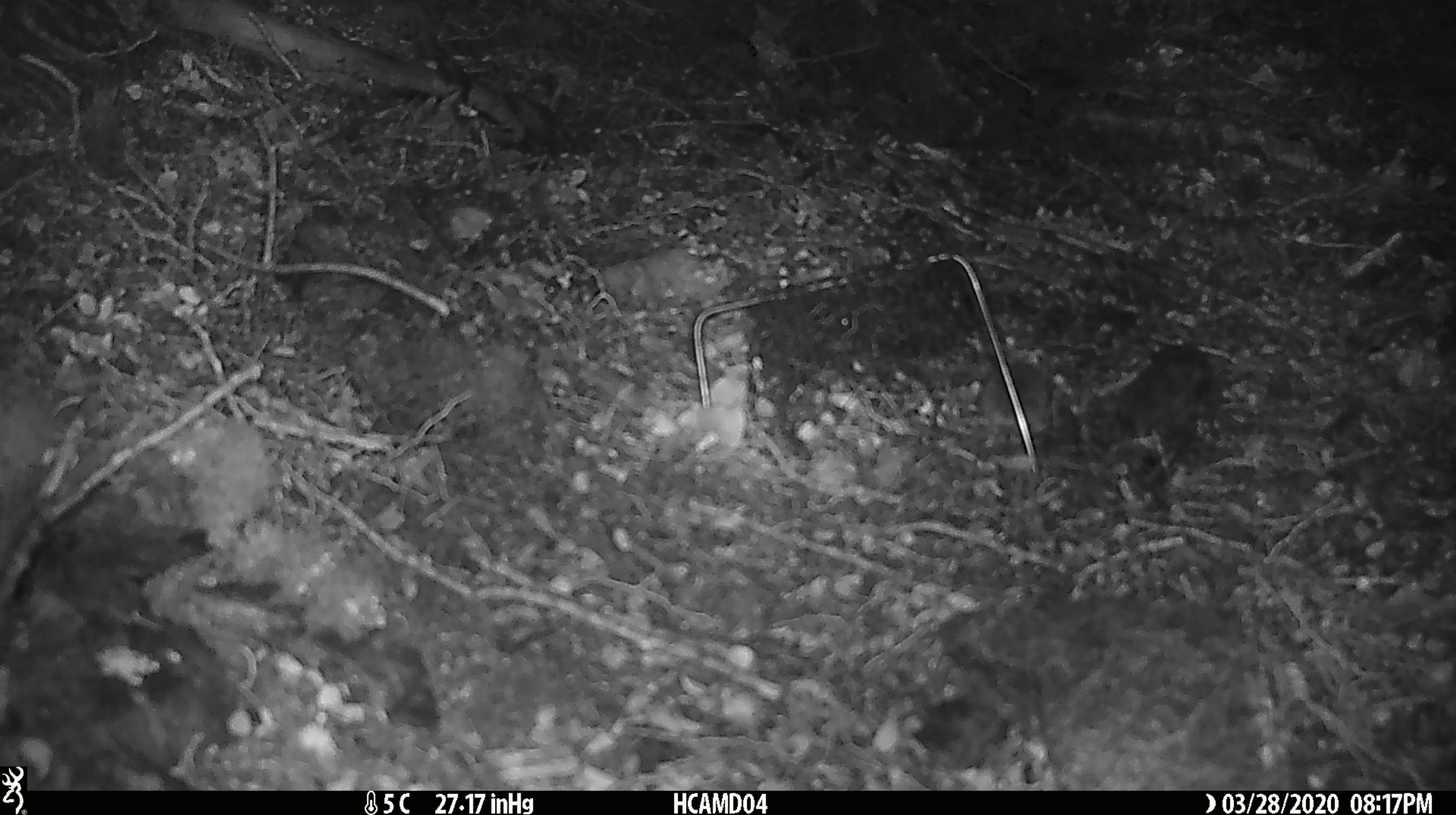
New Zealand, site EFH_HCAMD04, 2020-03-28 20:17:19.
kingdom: Animalia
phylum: Chordata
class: Mammalia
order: Rodentia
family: Muridae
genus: Mus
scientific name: Mus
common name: mouse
Mouse (Mus).